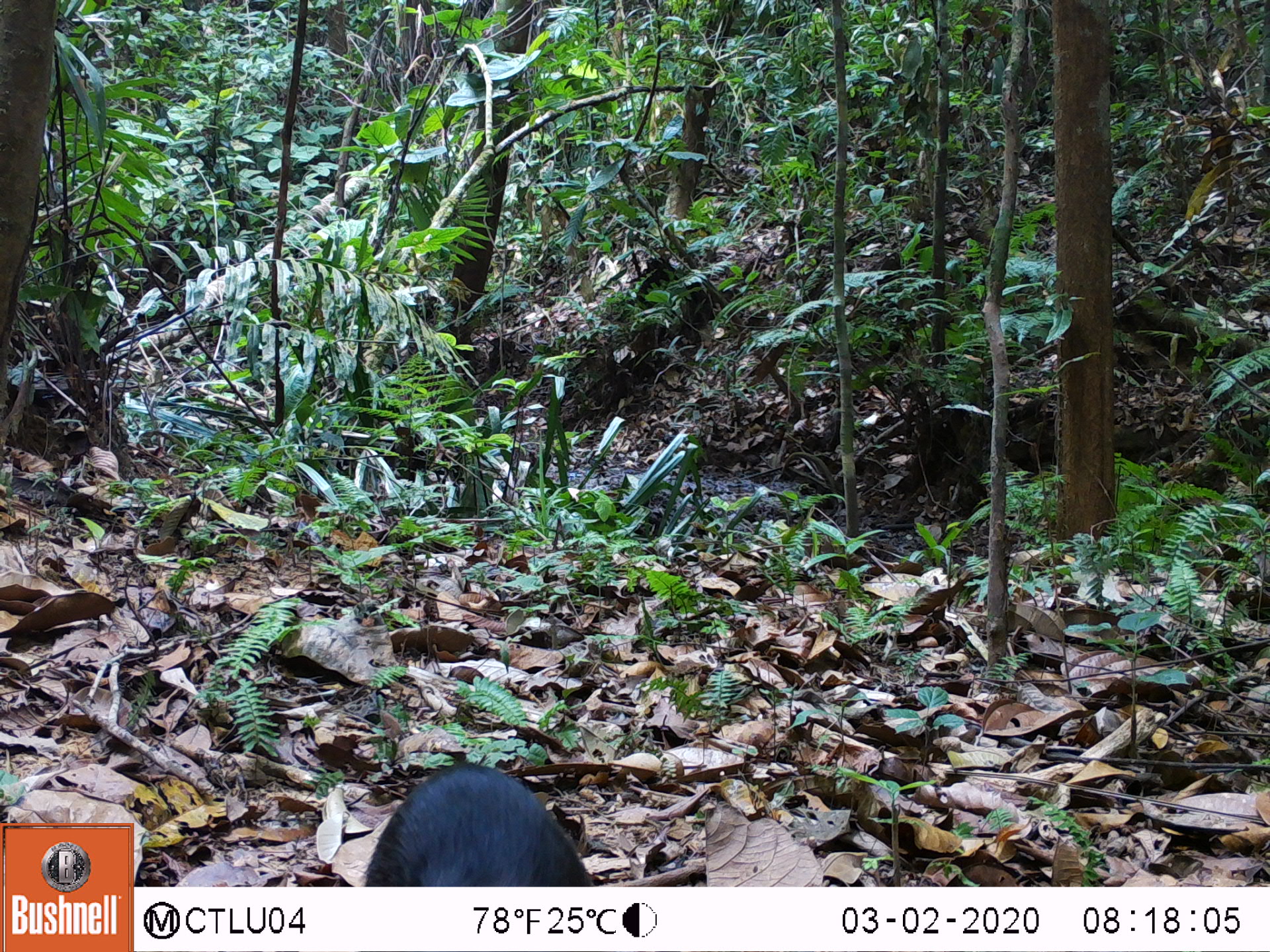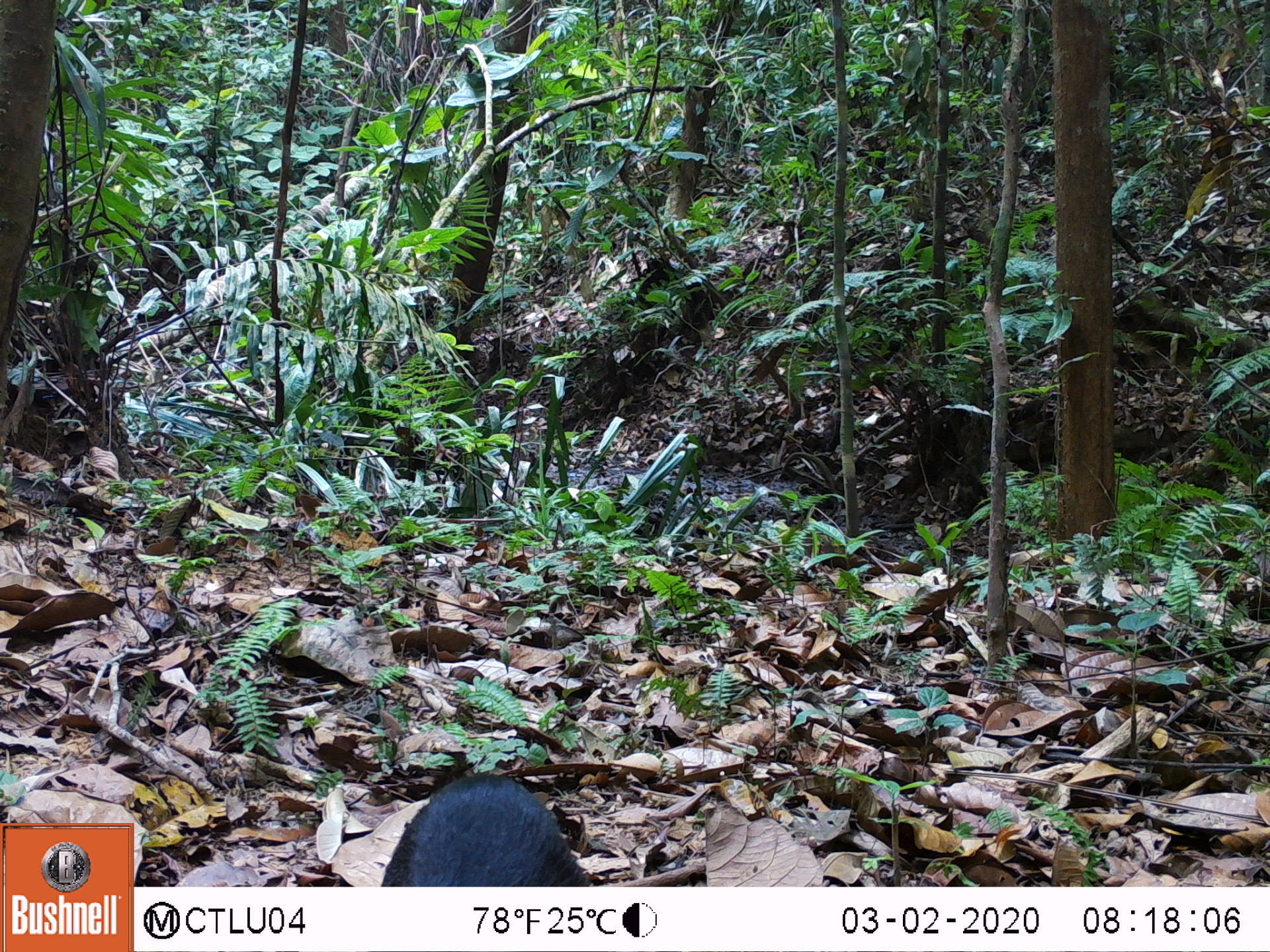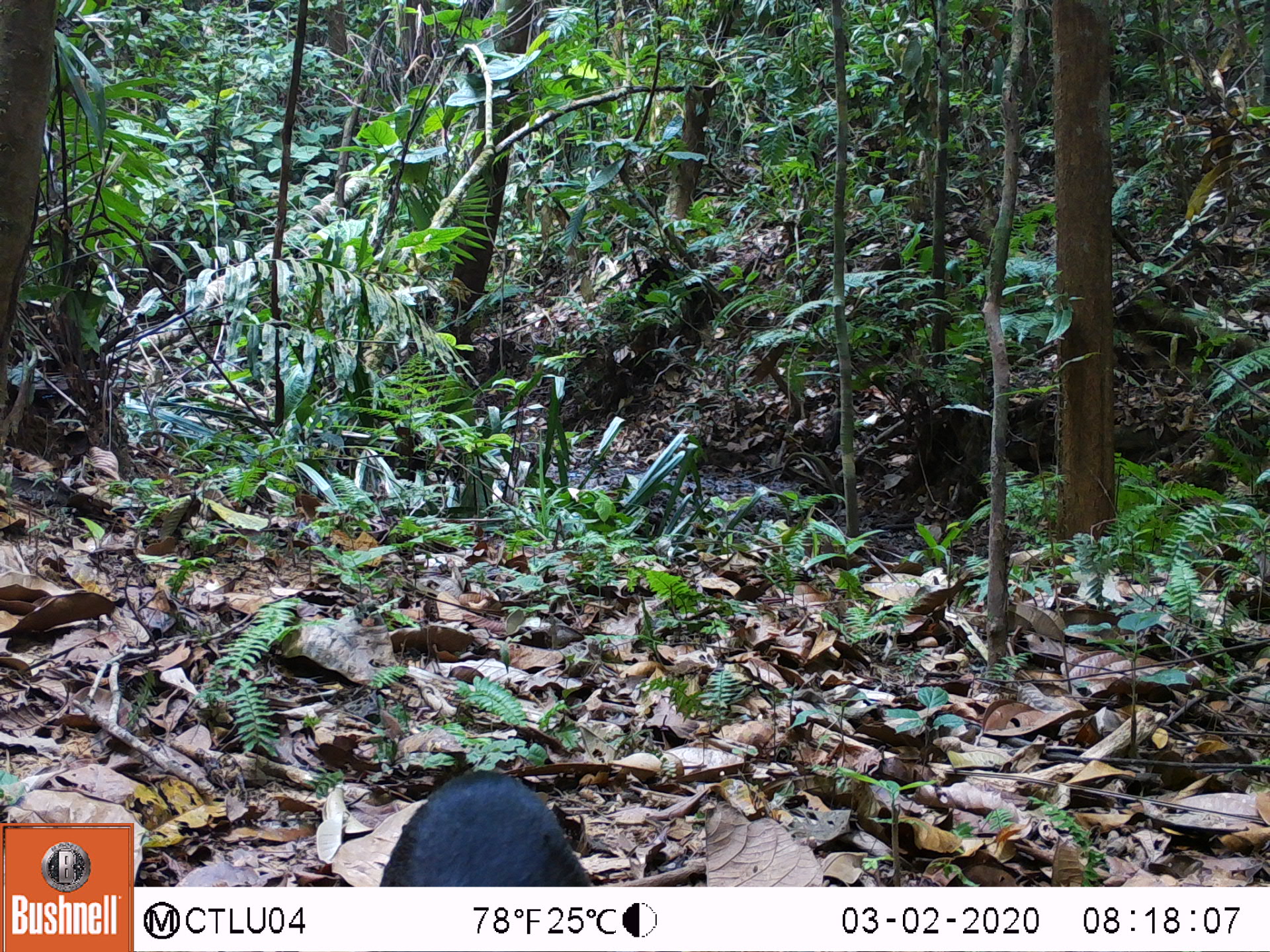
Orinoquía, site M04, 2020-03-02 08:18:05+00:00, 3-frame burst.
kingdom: Animalia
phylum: Chordata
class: Mammalia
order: Rodentia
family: Dasyproctidae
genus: Dasyprocta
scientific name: Dasyprocta fuliginosa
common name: black agouti